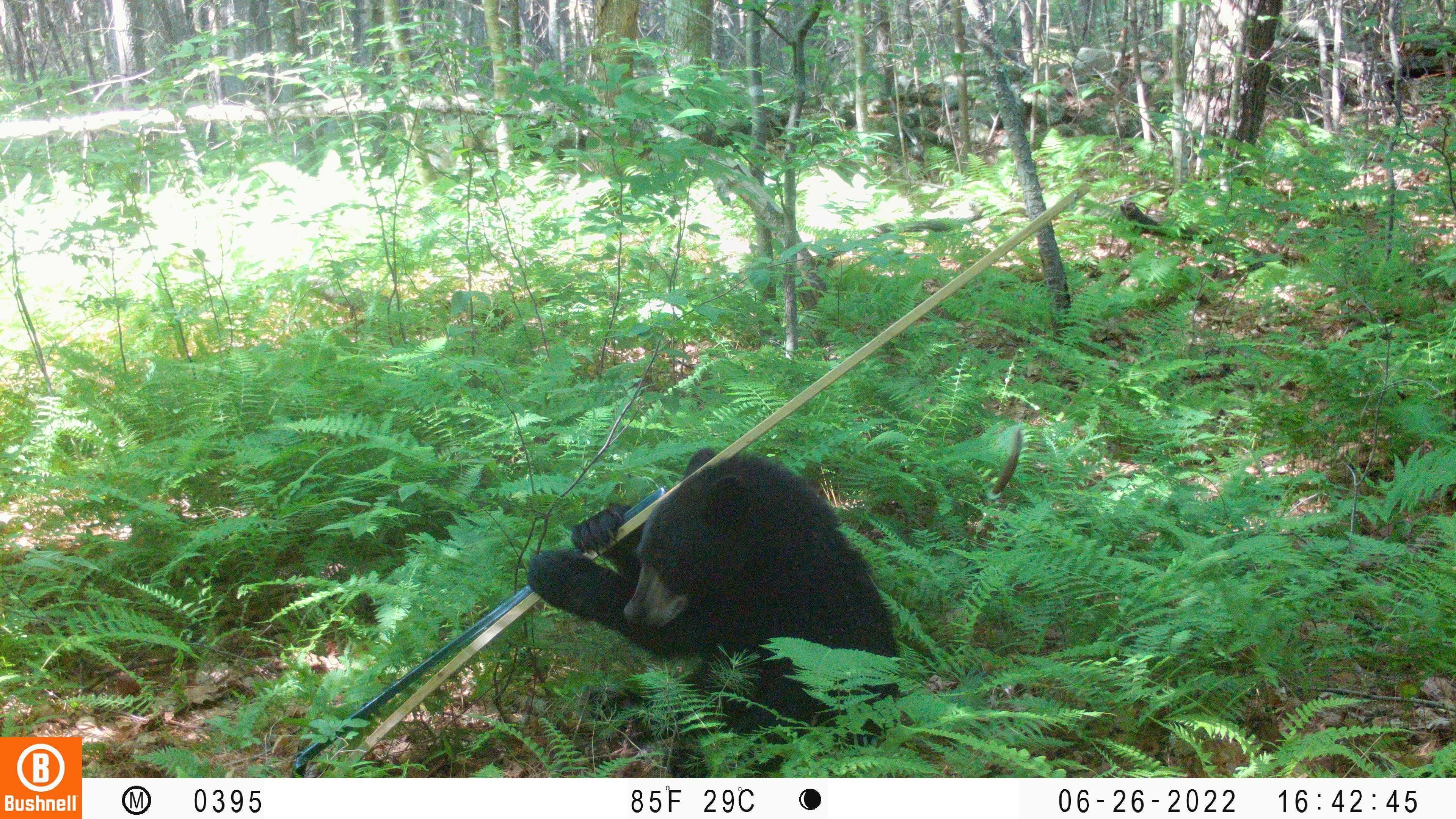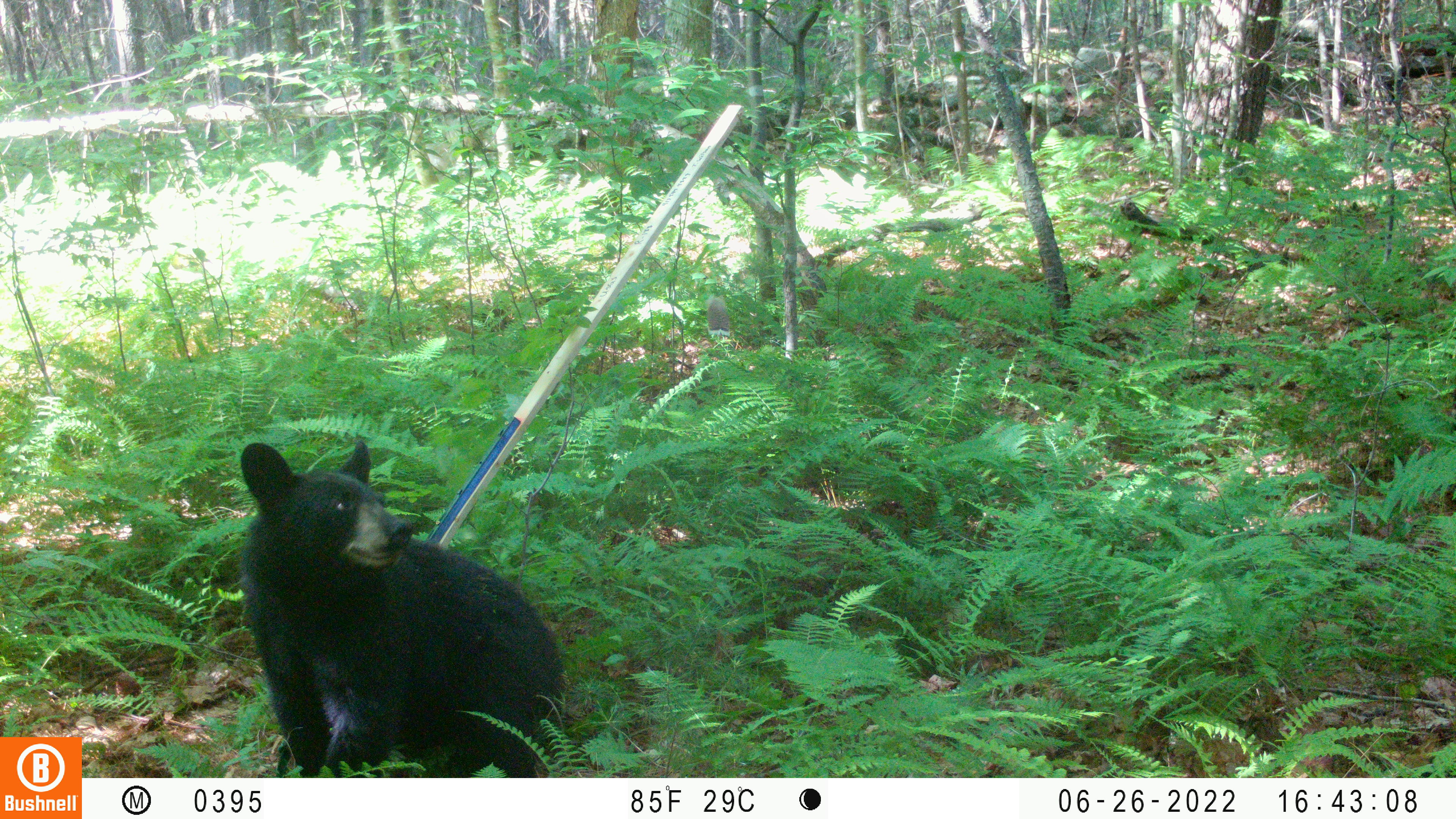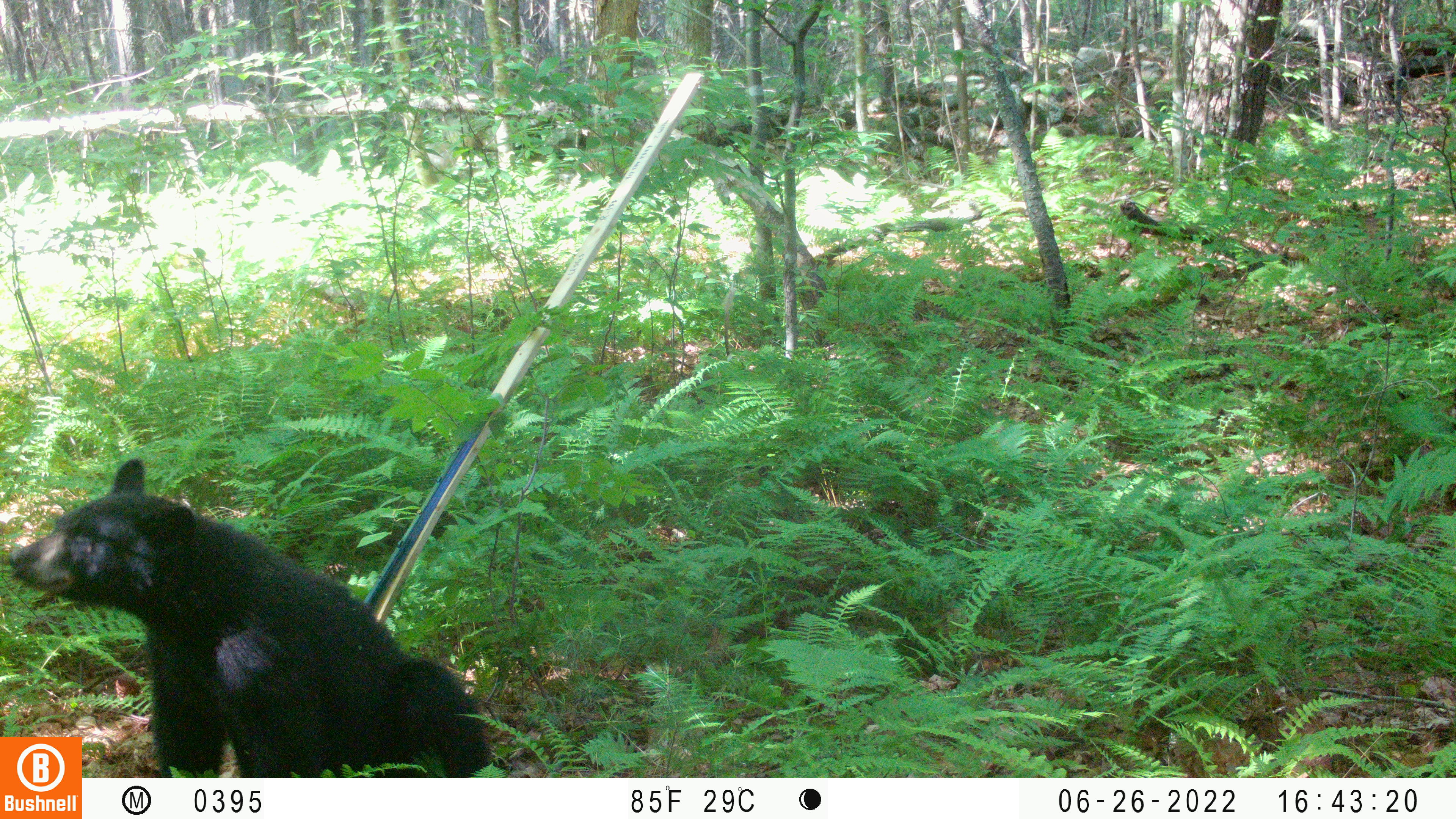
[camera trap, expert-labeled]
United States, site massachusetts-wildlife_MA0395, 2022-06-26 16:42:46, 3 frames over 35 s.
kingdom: Animalia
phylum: Chordata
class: Mammalia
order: Carnivora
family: Ursidae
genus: Ursus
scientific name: Ursus americanus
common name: black bear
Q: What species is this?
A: Black bear (Ursus americanus).